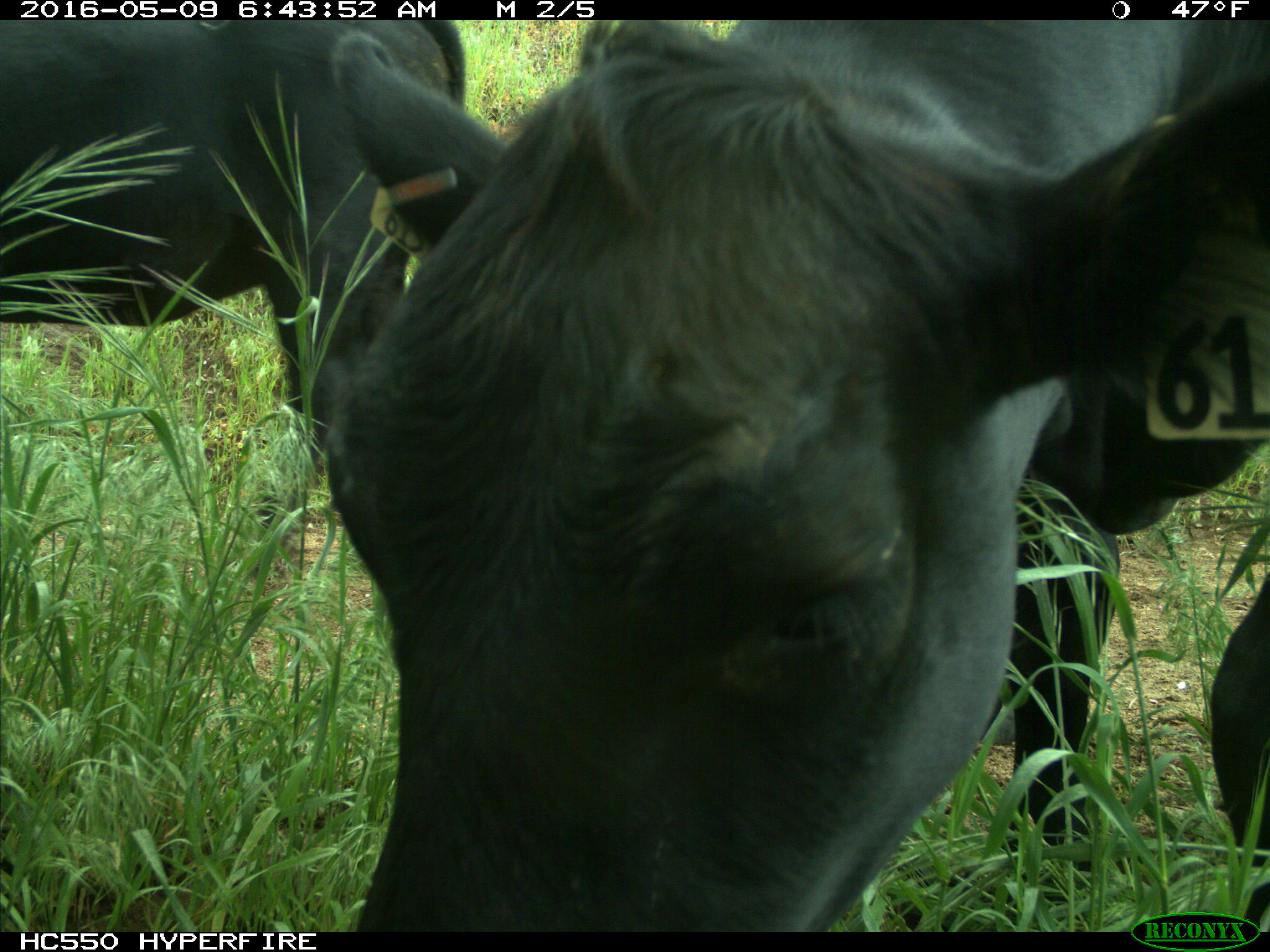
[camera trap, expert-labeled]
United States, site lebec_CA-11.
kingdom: Animalia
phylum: Chordata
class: Mammalia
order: Artiodactyla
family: Bovidae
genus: Bos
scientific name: Bos taurus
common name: domestic cow